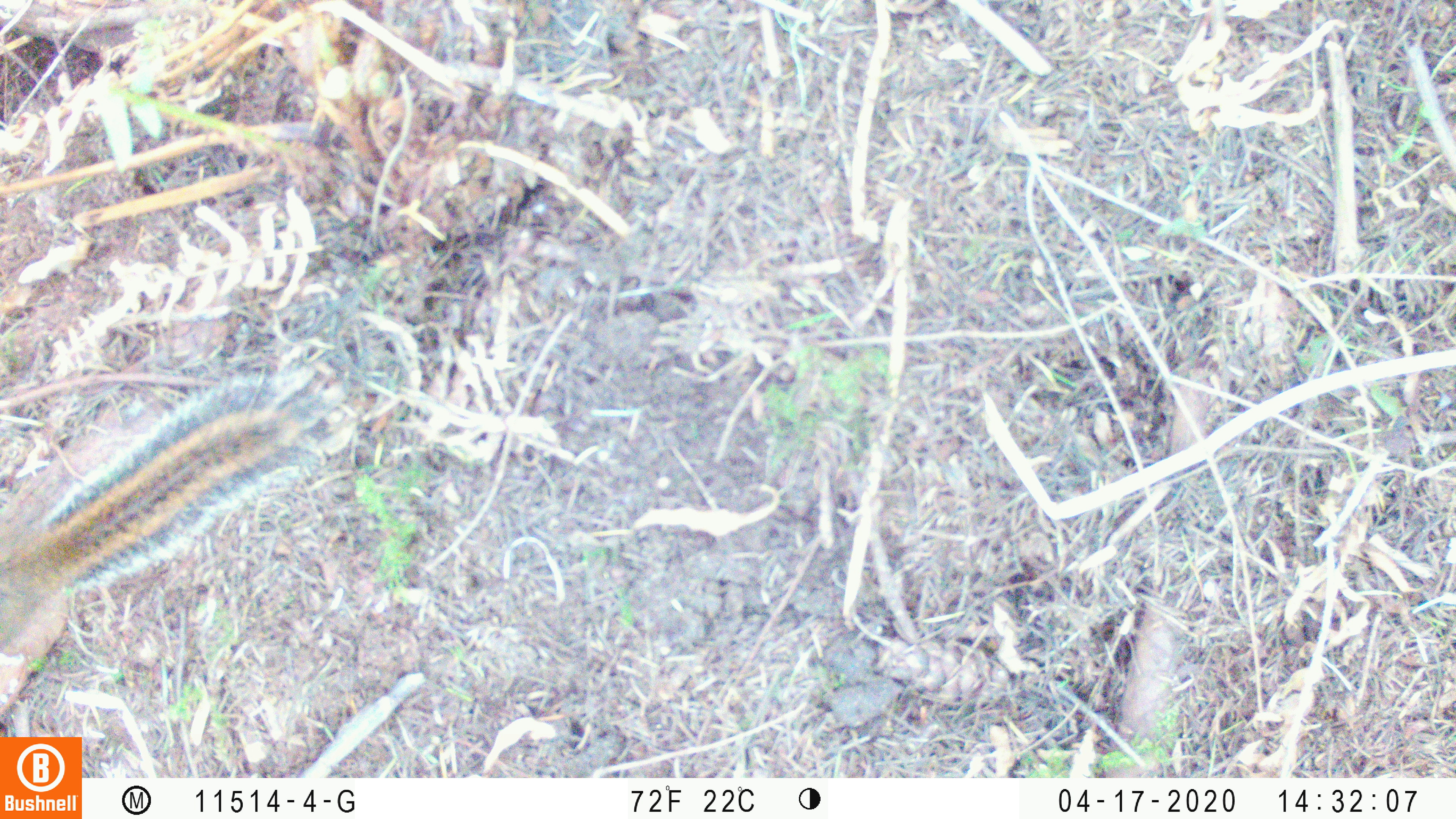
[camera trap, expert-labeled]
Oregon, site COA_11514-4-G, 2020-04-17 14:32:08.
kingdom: Animalia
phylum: Chordata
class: Mammalia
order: Rodentia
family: Sciuridae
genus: Neotamias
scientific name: Neotamias townsendii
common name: townsend's chipmunk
Townsend's chipmunk (Neotamias townsendii).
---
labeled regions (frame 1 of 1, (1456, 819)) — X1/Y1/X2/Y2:
townsend's chipmunk: 0/346/355/723